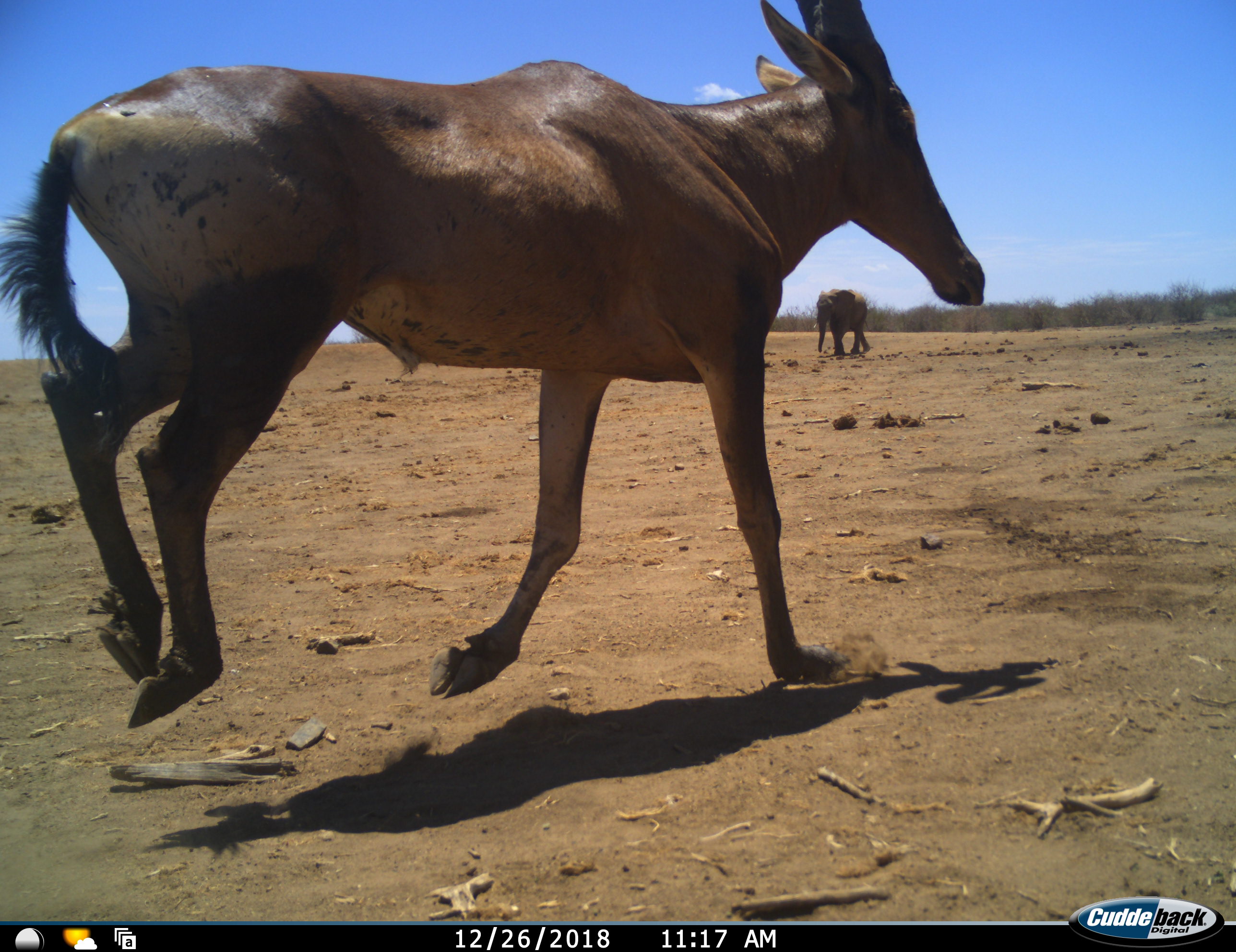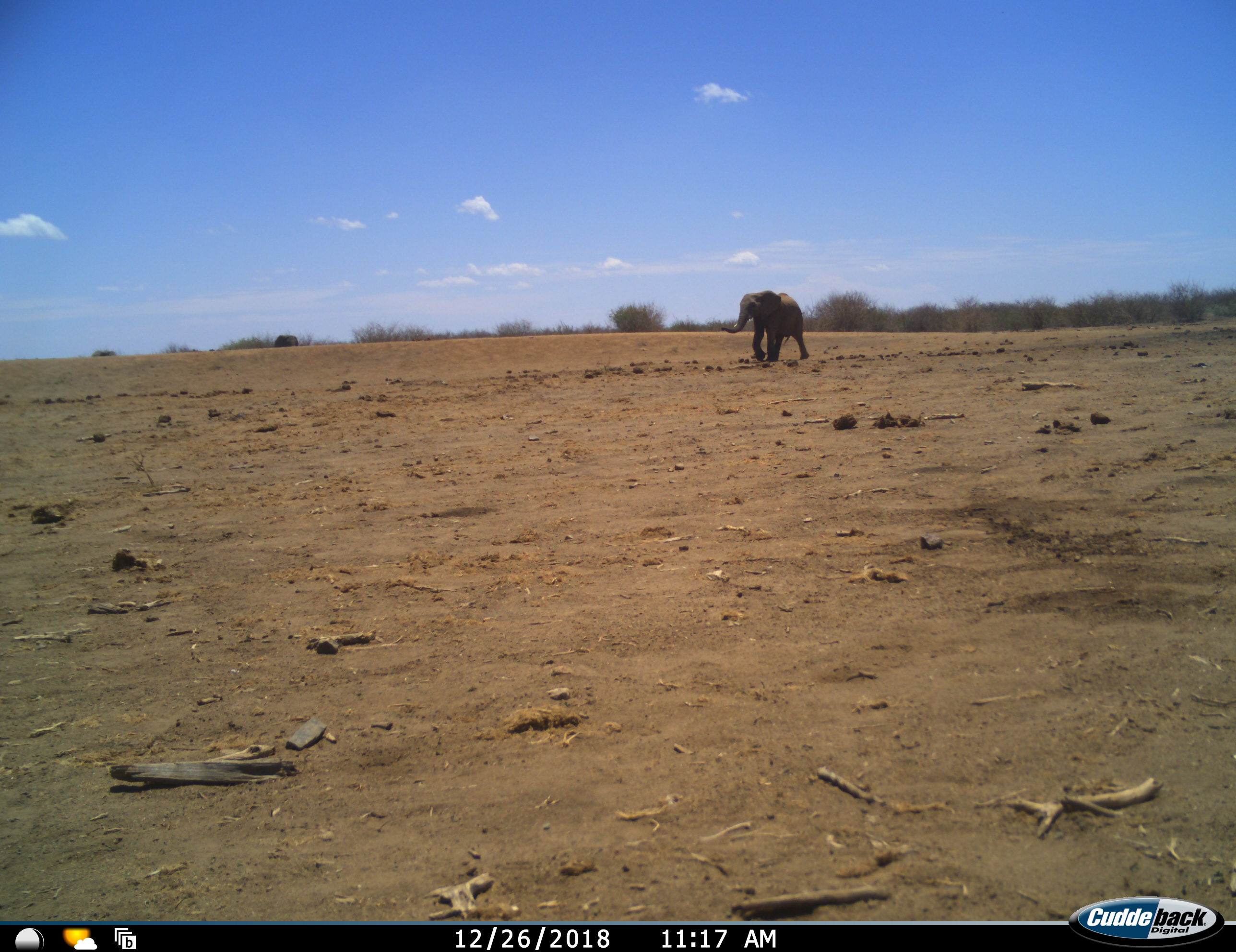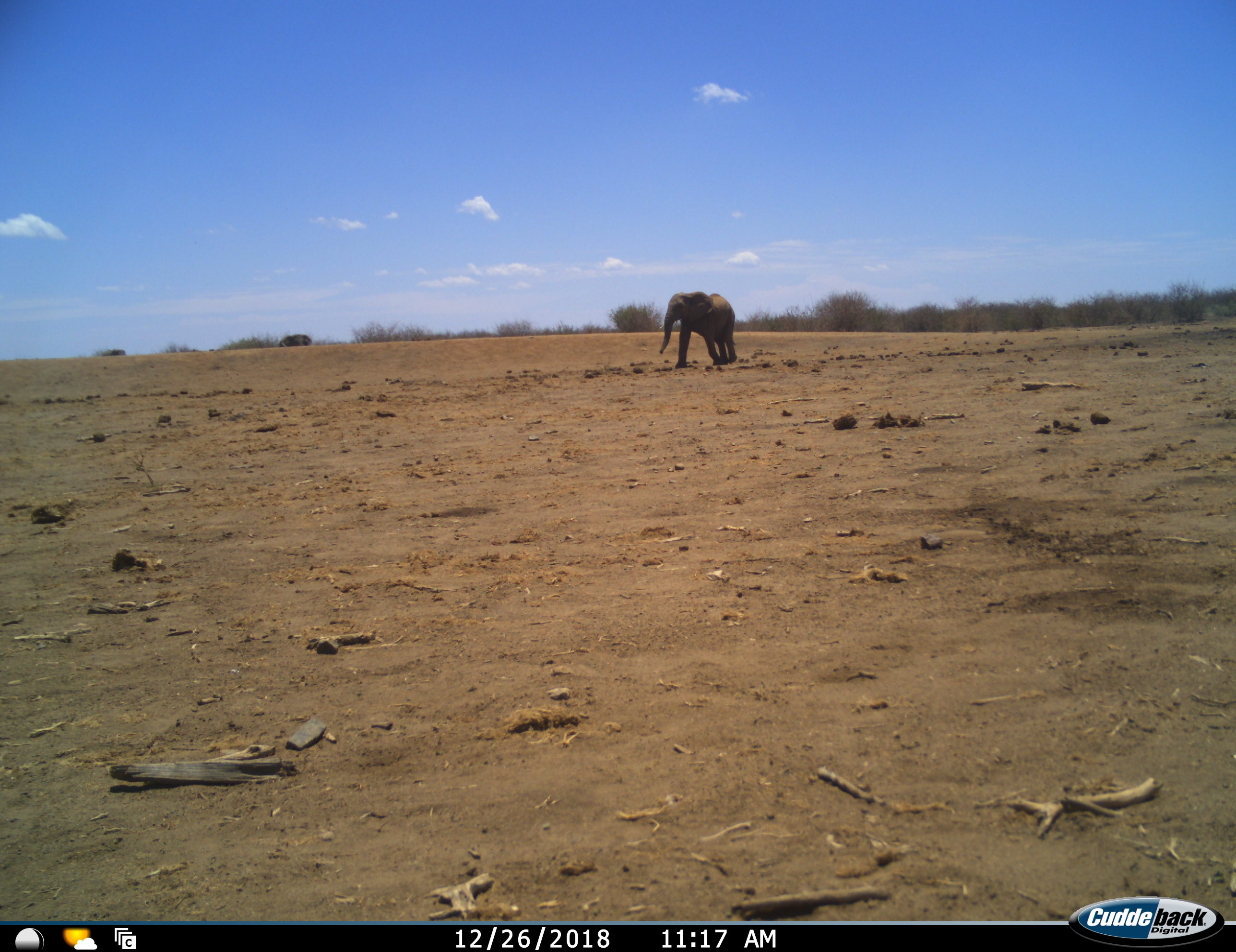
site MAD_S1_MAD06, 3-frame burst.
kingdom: Animalia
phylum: Chordata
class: Mammalia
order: Proboscidea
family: Elephantidae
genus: Loxodonta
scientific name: Loxodonta africana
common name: african bush elephant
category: elephant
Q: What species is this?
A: Elephant (african bush elephant) (Loxodonta africana).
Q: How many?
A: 3.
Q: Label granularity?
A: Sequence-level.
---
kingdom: Animalia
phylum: Chordata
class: Mammalia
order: Artiodactyla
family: Bovidae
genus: Alcelaphus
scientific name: Alcelaphus buselaphus caama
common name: red hartebeest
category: hartebeestred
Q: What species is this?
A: Hartebeestred (red hartebeest) (Alcelaphus buselaphus caama).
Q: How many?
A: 1.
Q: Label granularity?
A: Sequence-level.